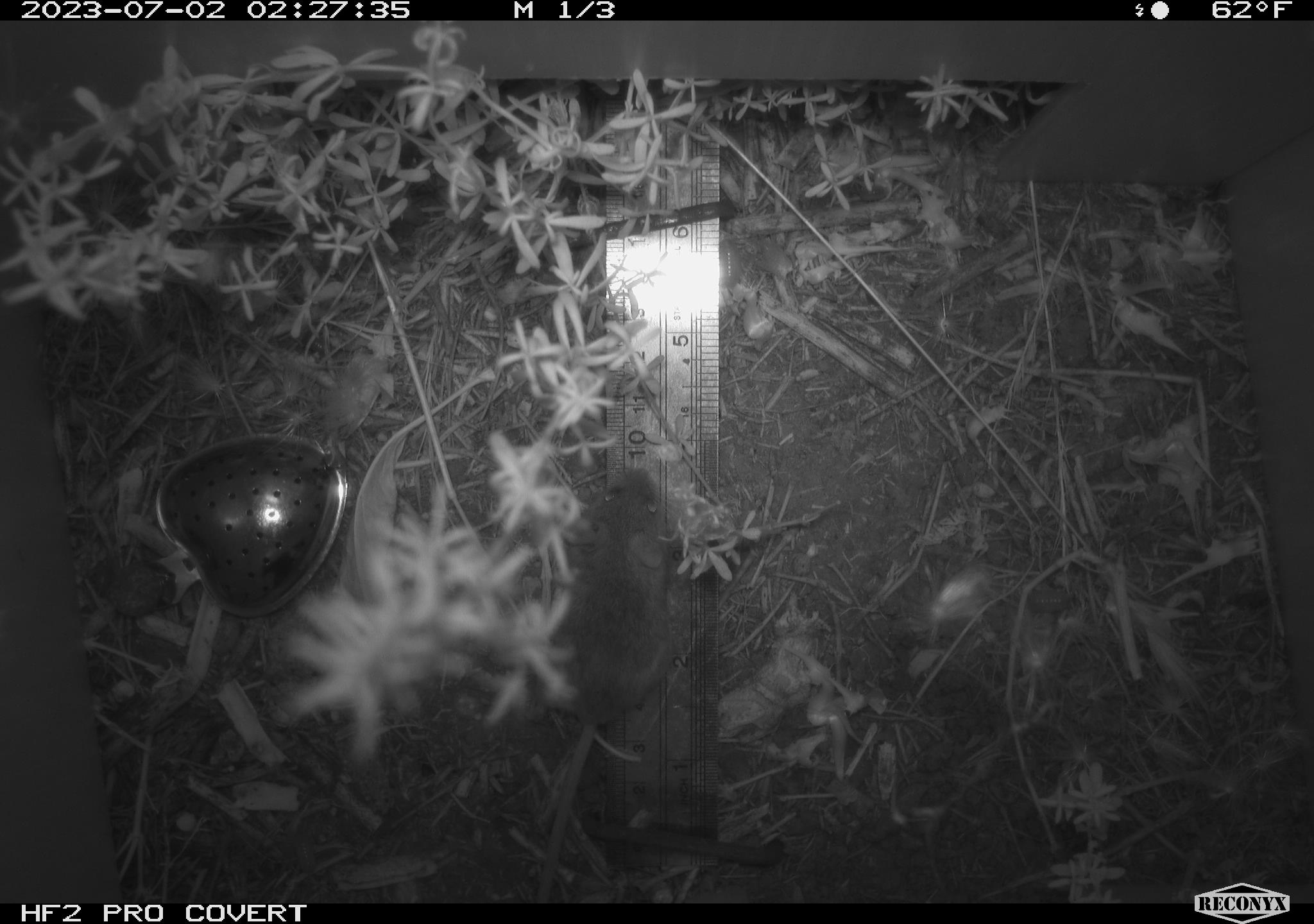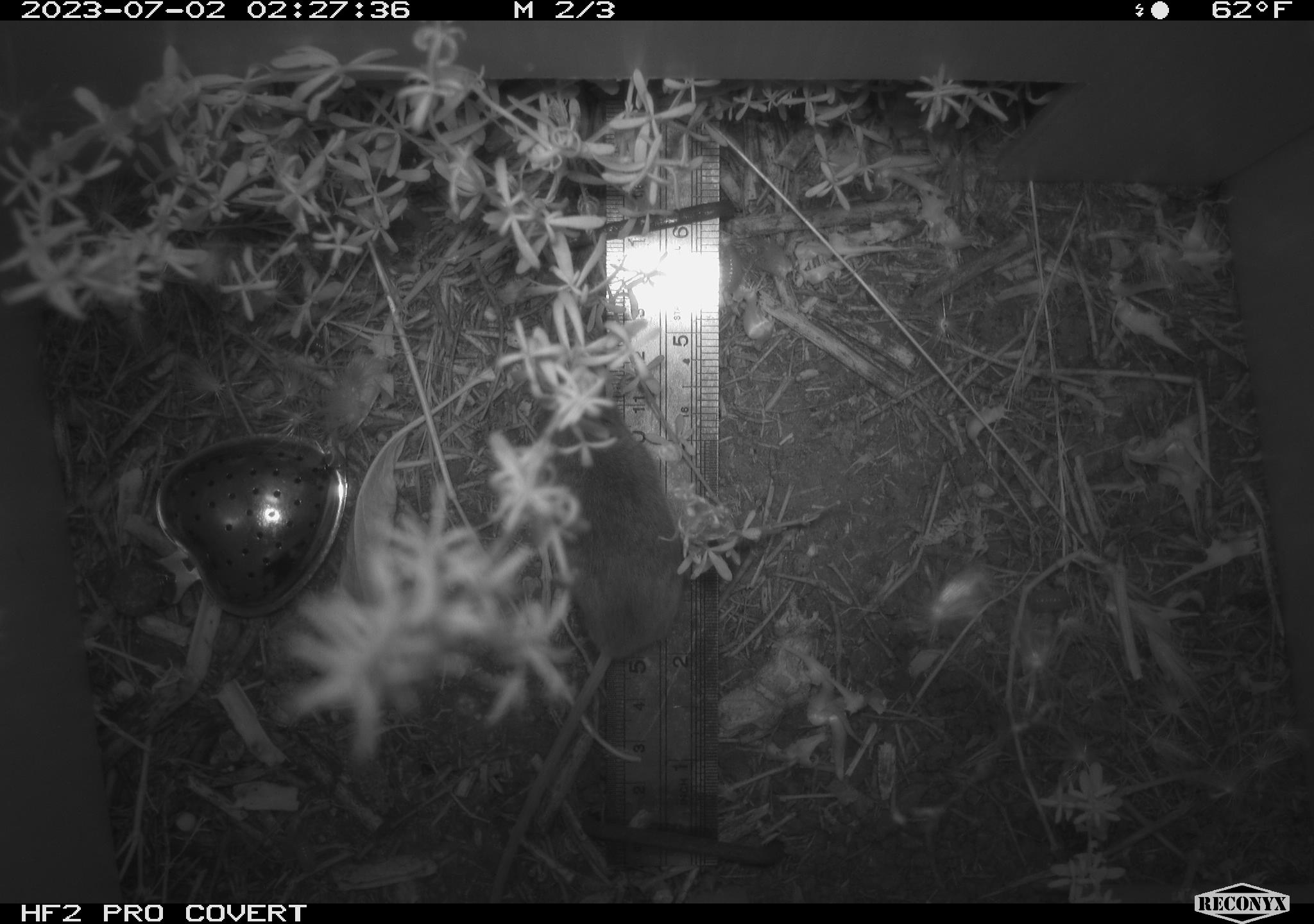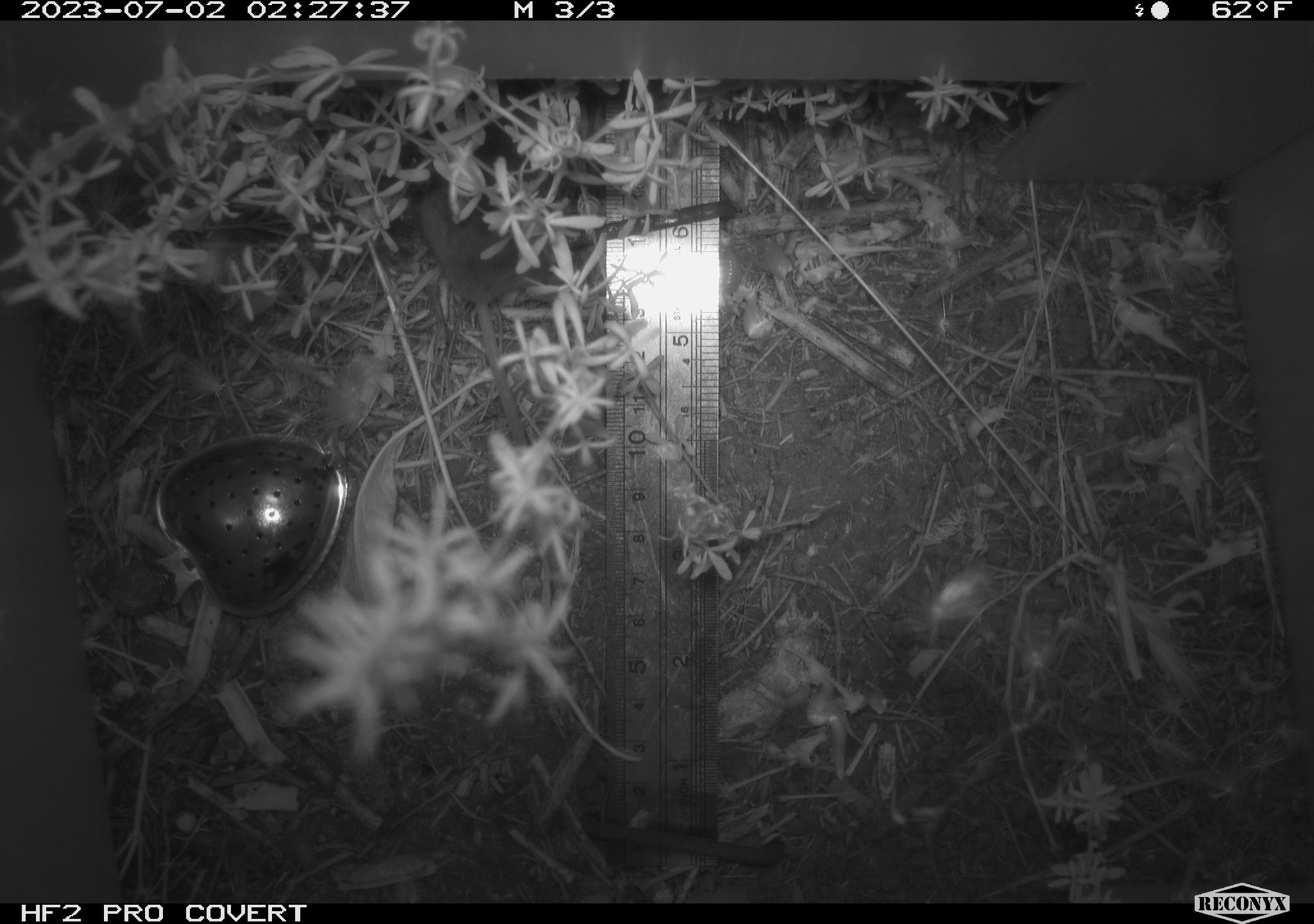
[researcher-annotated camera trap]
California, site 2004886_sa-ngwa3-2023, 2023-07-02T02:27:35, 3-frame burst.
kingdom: Animalia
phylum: Chordata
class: Mammalia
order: Rodentia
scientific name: Rodentia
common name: mouse species